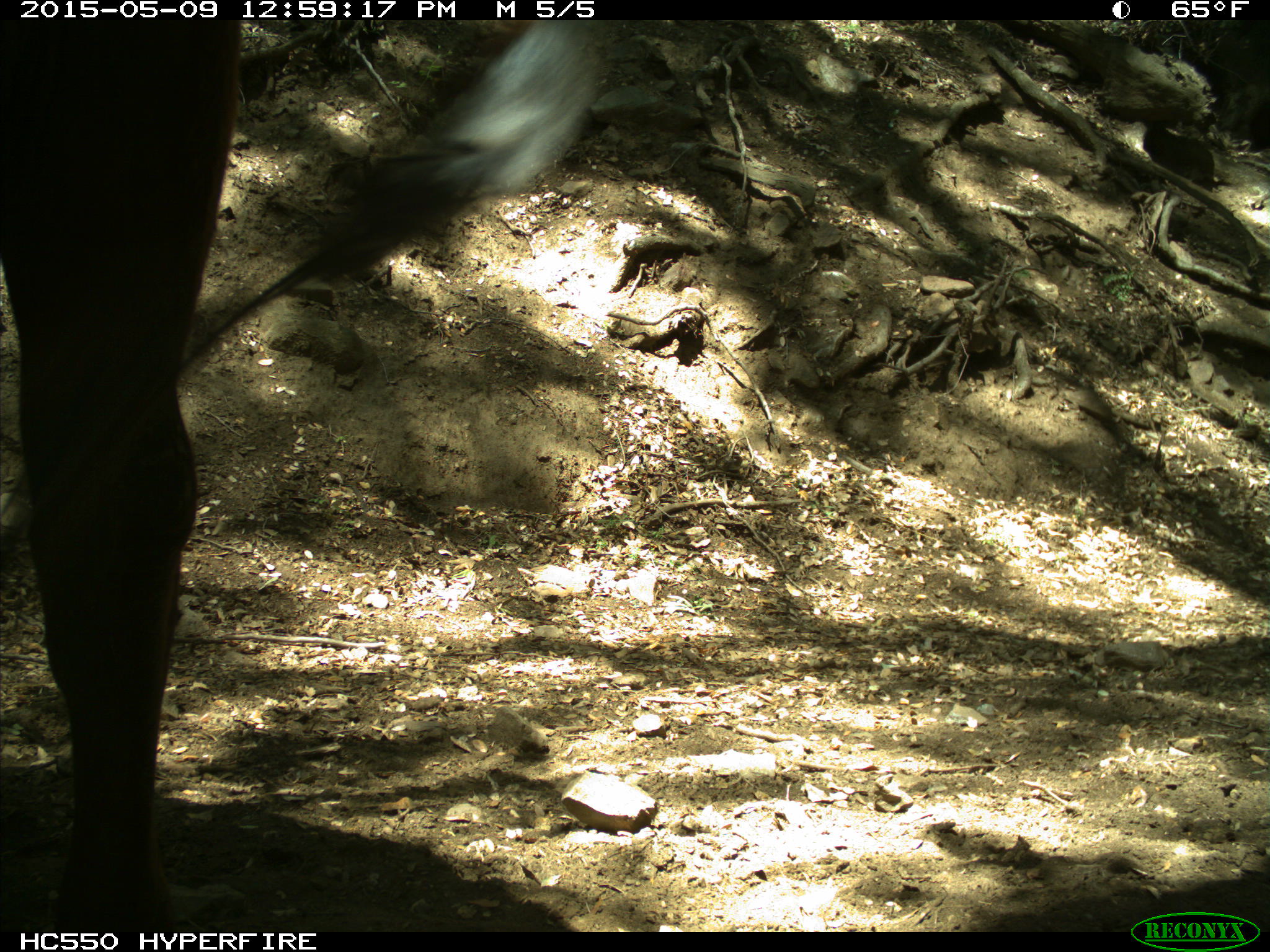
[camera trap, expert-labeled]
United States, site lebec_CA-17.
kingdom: Animalia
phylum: Chordata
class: Mammalia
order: Artiodactyla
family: Bovidae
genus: Bos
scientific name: Bos taurus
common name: domestic cow